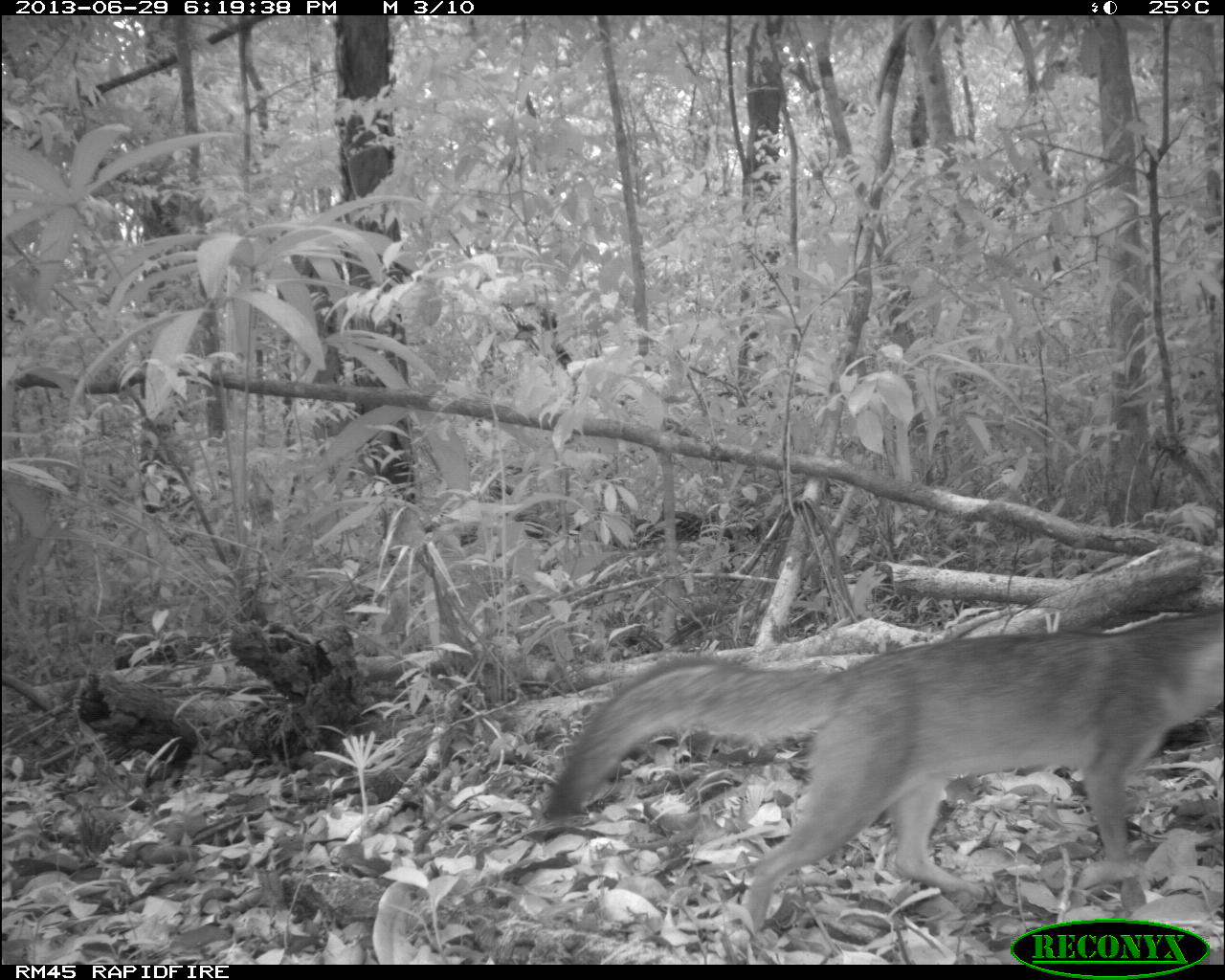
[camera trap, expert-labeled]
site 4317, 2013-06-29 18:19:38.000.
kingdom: Animalia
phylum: Chordata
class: Mammalia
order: Carnivora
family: Canidae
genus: Urocyon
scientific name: Urocyon cinereoargenteus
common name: gray fox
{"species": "Urocyon cinereoargenteus (gray fox)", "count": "1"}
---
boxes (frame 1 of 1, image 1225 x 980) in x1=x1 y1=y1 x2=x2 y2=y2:
urocyon cinereoargenteus: x1=532 y1=590 x2=1225 y2=934